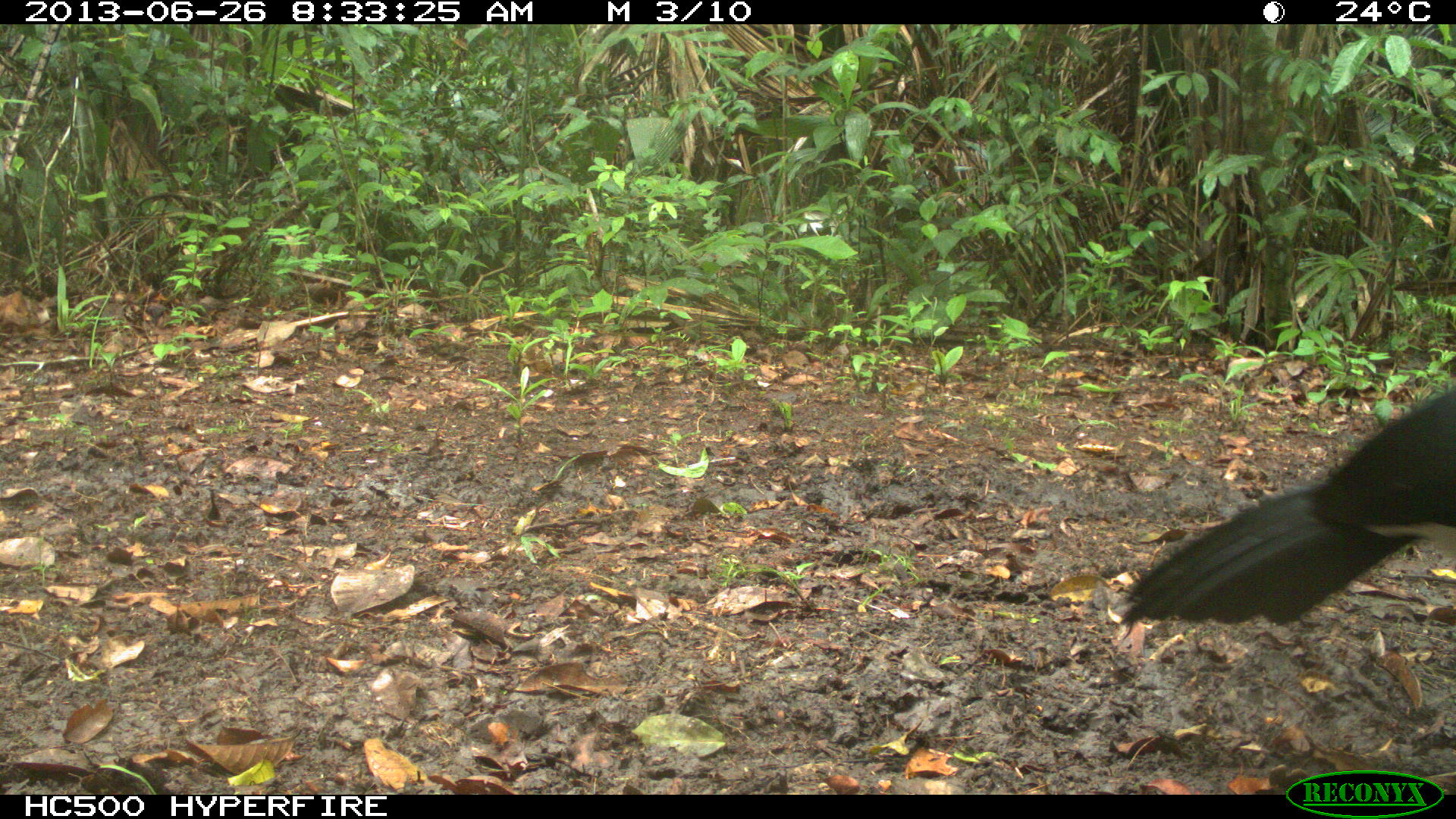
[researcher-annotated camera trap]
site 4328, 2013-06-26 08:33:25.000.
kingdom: Animalia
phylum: Chordata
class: Aves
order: Galliformes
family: Cracidae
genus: Crax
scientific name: Crax rubra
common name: great curassow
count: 1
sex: male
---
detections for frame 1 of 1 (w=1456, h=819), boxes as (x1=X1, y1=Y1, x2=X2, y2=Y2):
crax rubra: (x1=1098, y1=379, x2=1456, y2=637)